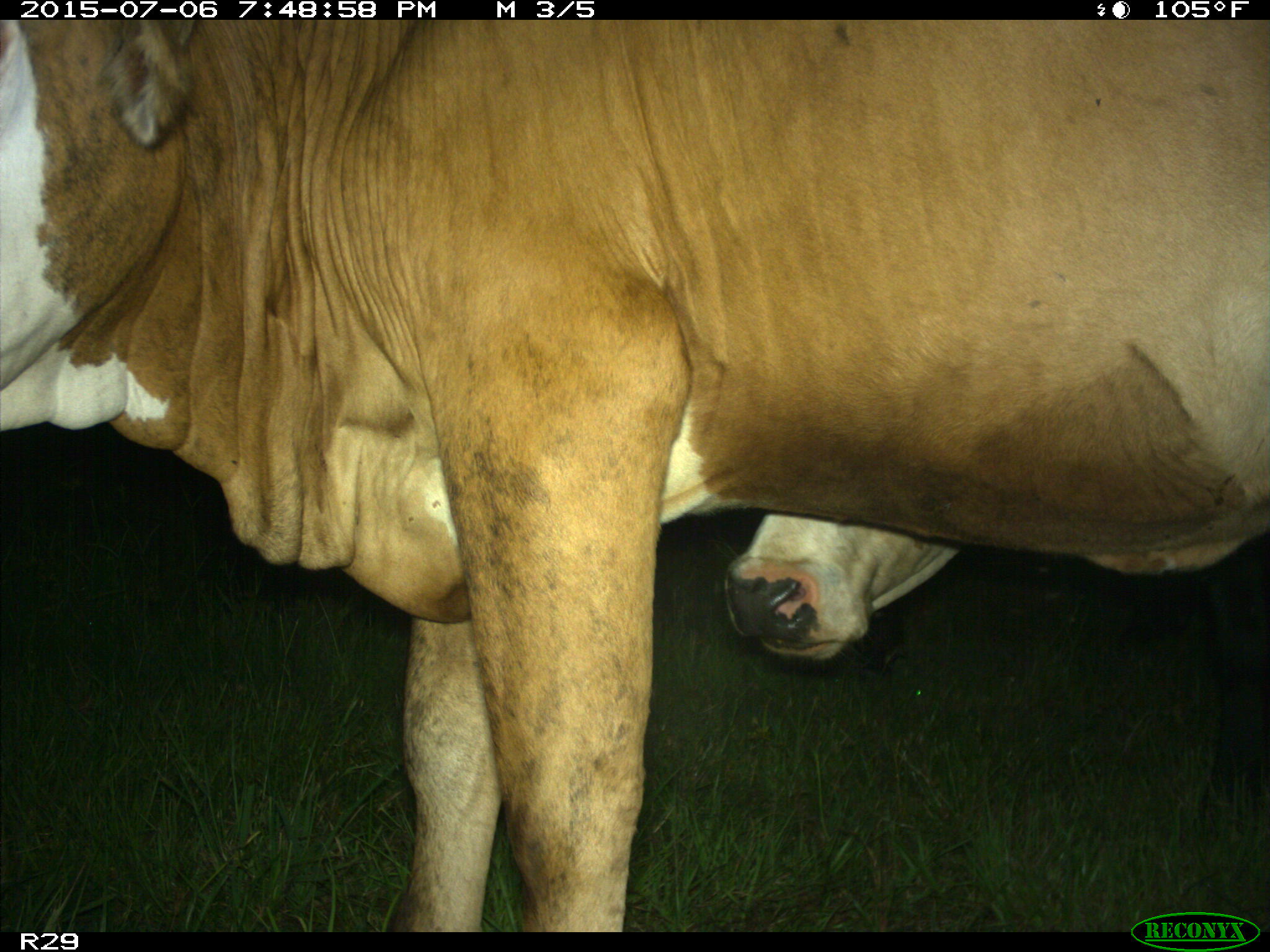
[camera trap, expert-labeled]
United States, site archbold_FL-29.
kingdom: Animalia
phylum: Chordata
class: Mammalia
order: Artiodactyla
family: Bovidae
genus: Bos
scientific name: Bos taurus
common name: domestic cow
Bos taurus (domestic cow).